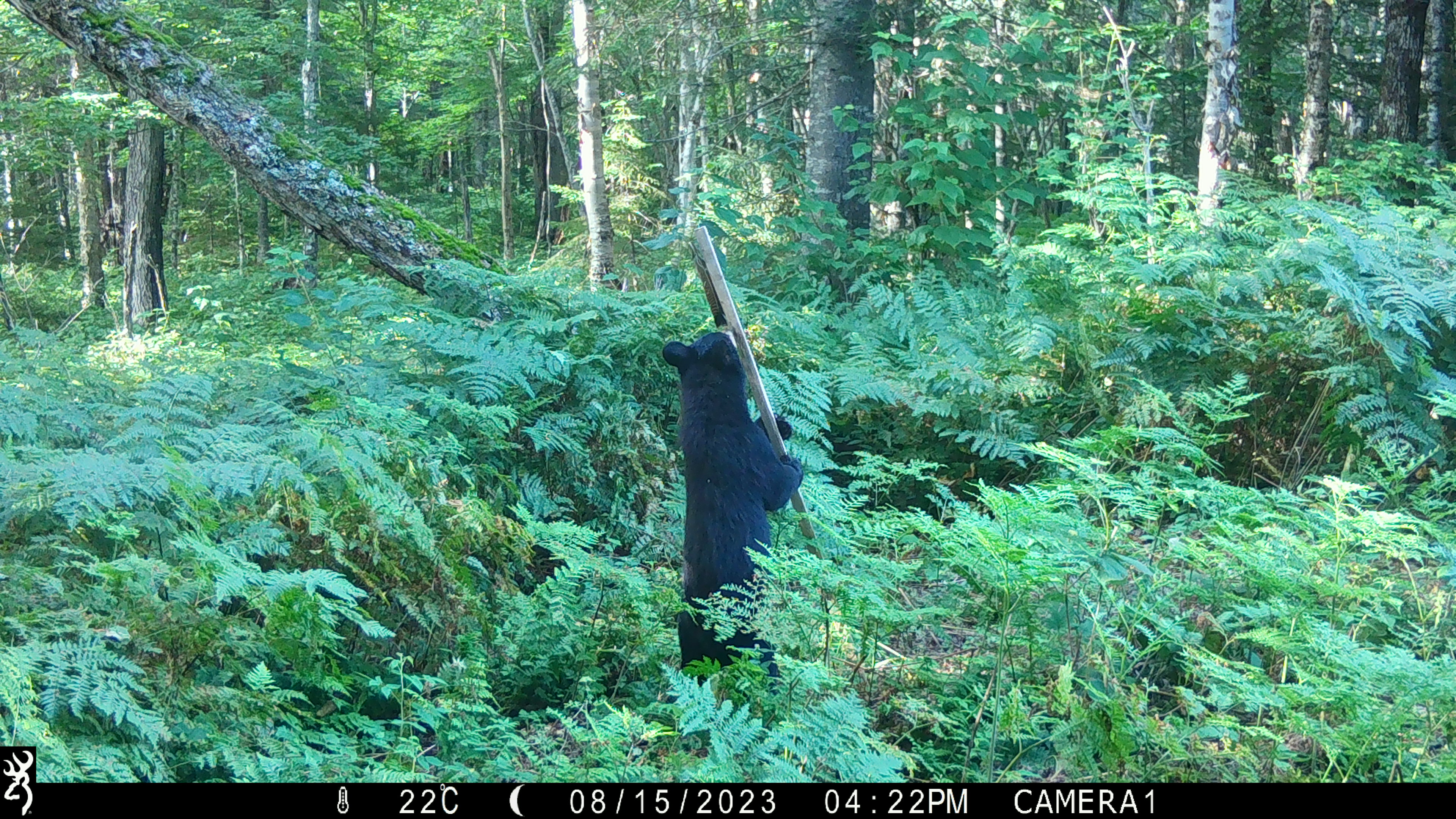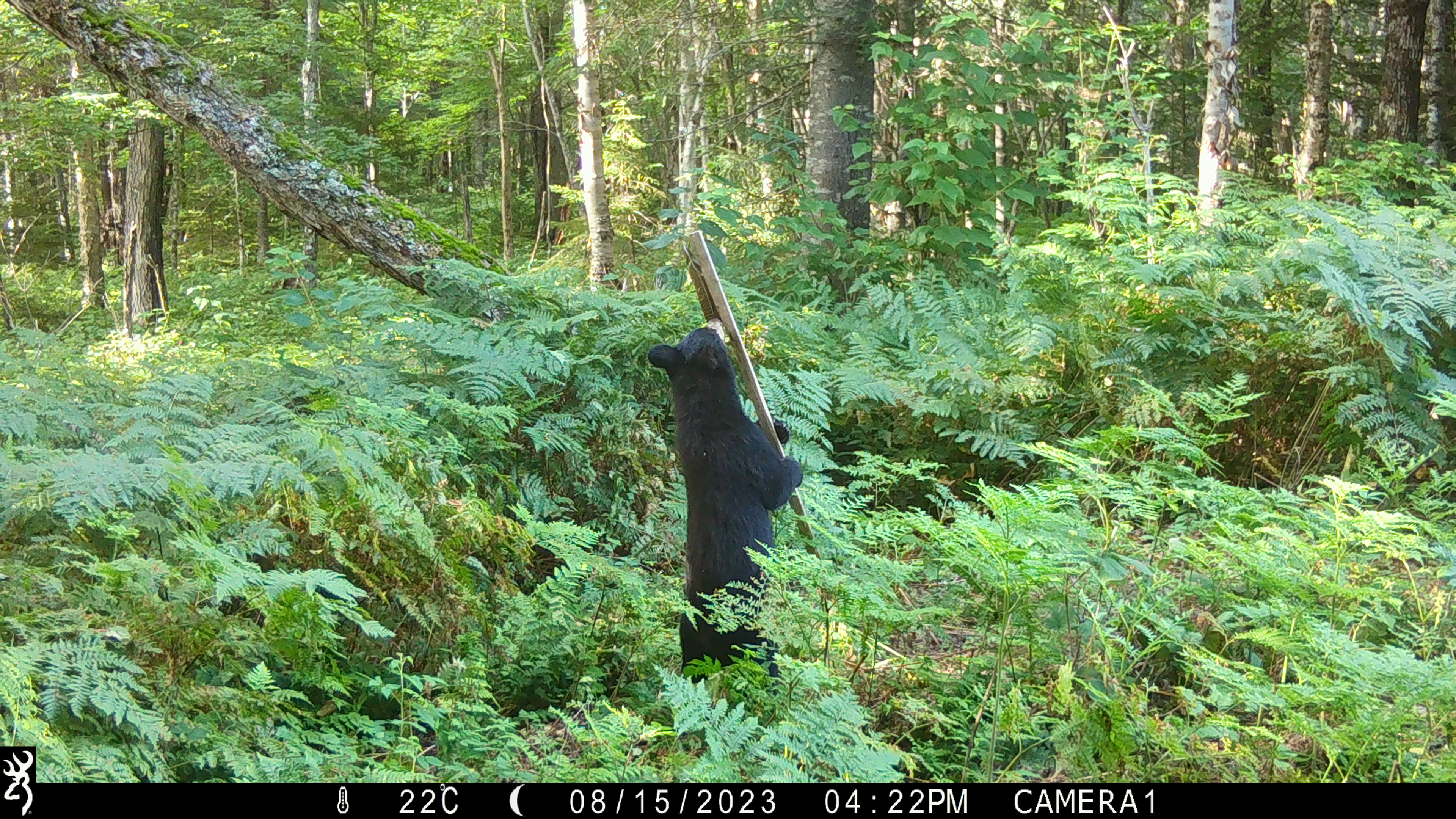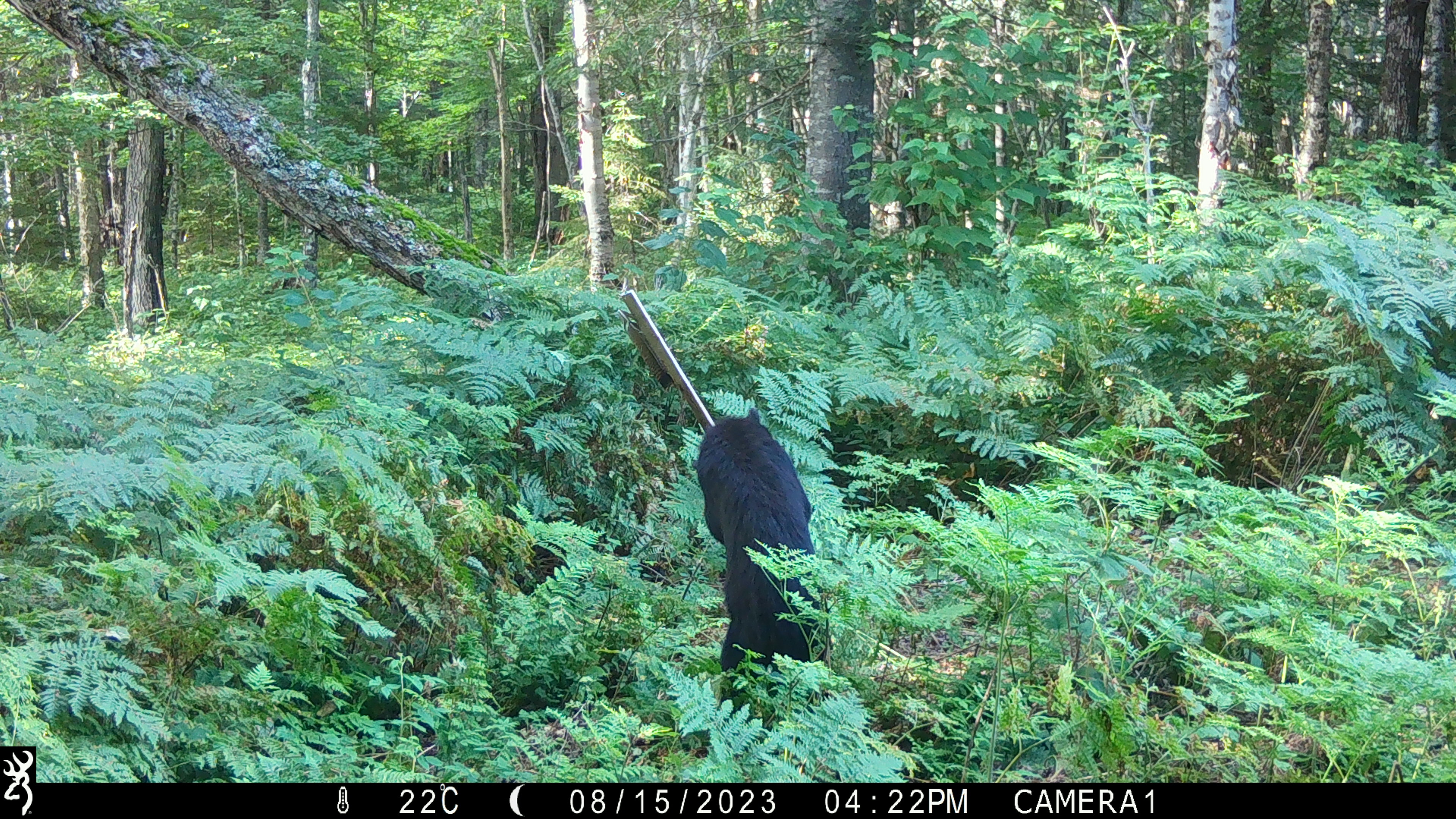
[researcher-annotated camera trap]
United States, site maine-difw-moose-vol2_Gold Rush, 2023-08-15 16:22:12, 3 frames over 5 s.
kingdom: Animalia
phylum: Chordata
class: Mammalia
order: Carnivora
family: Ursidae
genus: Ursus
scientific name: Ursus americanus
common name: black bear